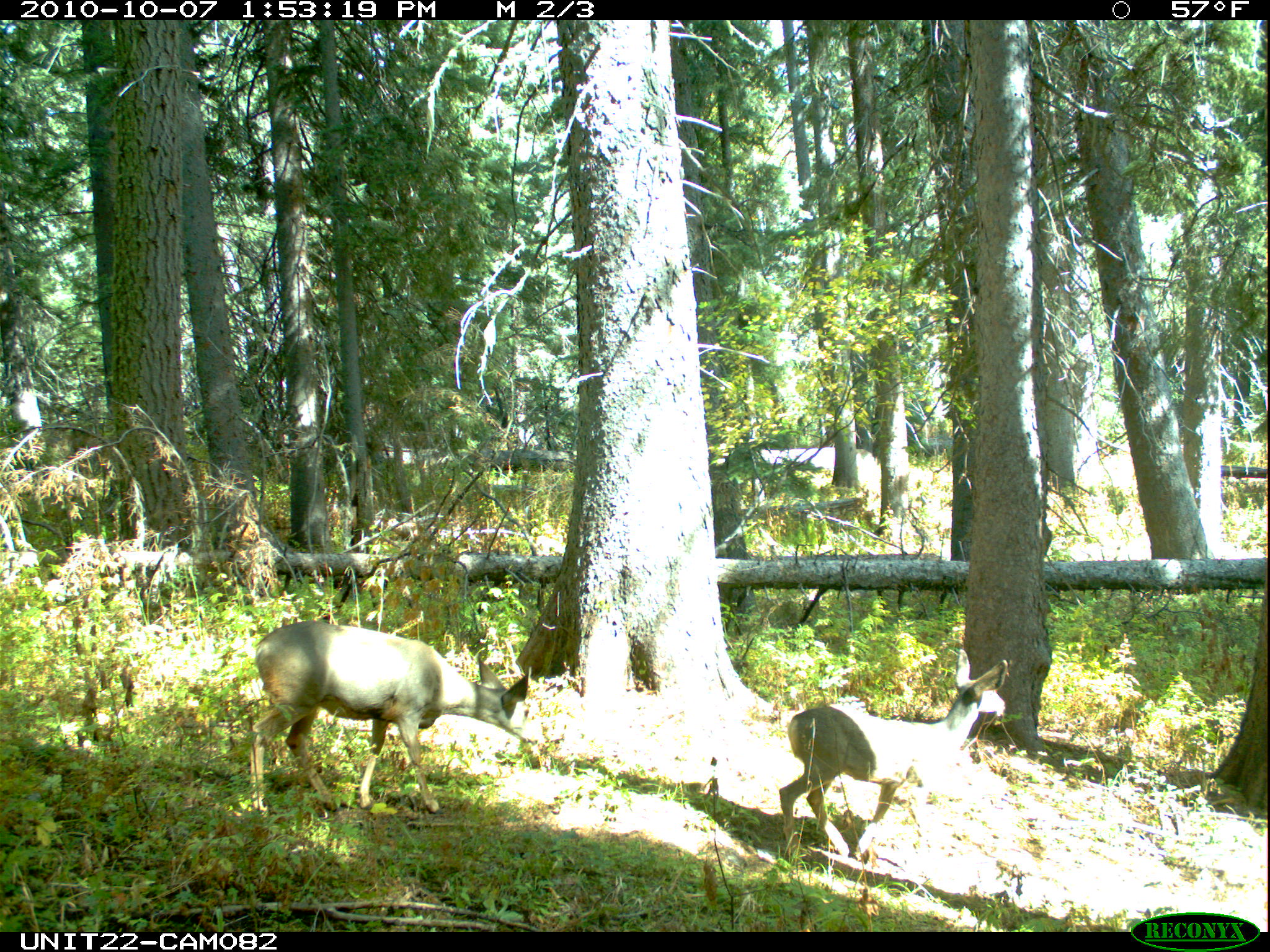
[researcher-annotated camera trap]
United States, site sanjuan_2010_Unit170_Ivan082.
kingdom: Animalia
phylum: Chordata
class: Mammalia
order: Artiodactyla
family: Cervidae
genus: Odocoileus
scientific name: Odocoileus hemionus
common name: mule deer